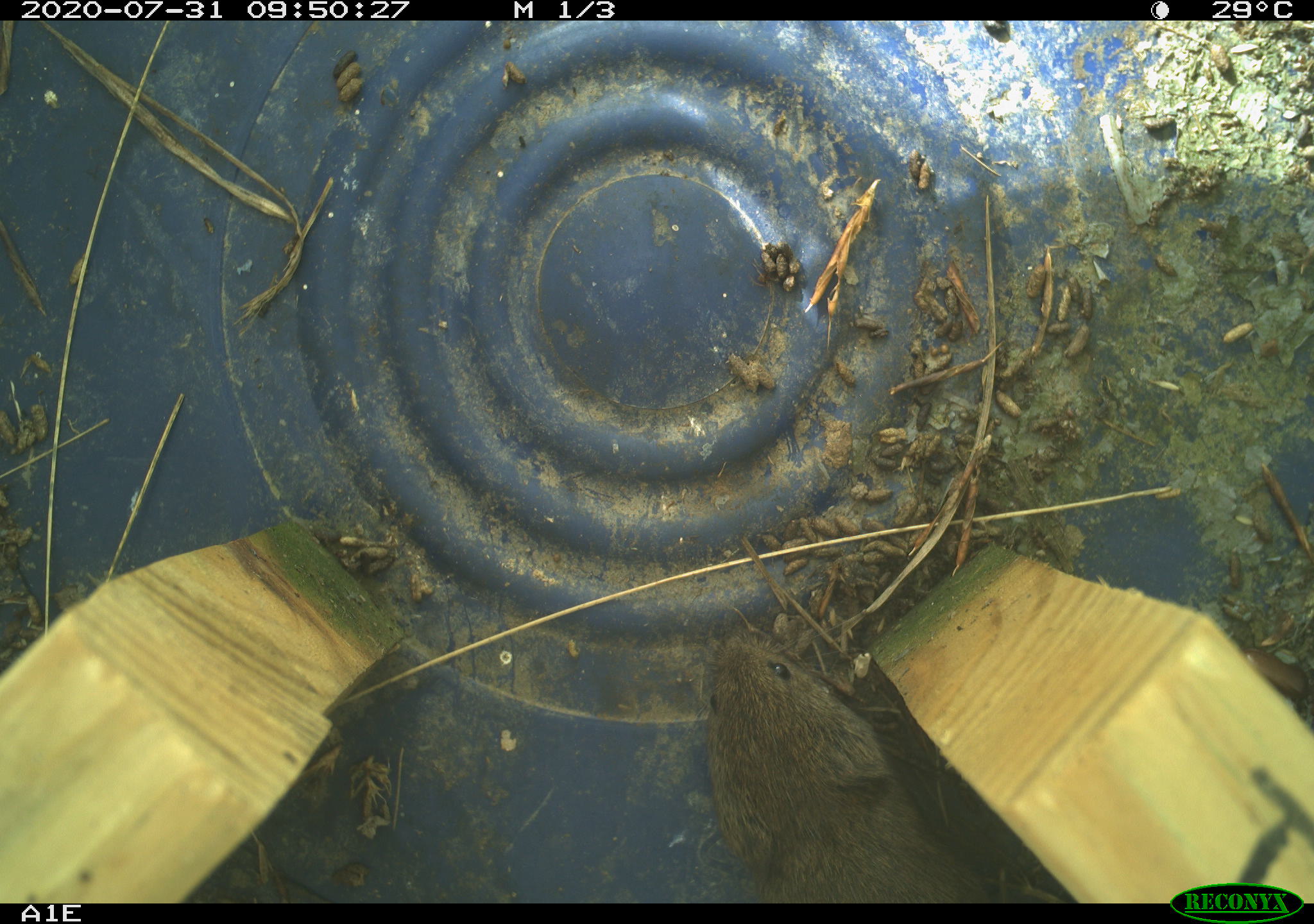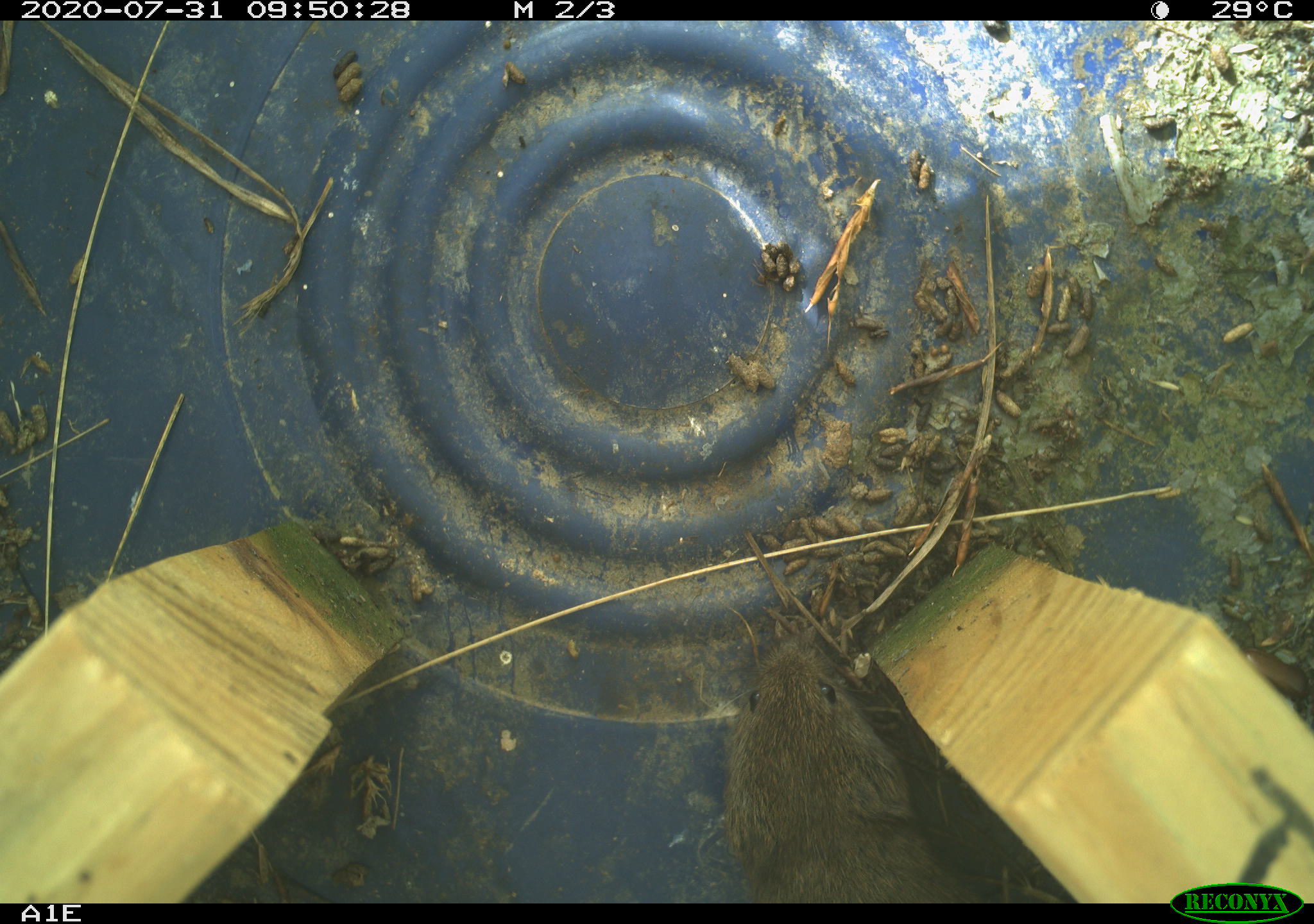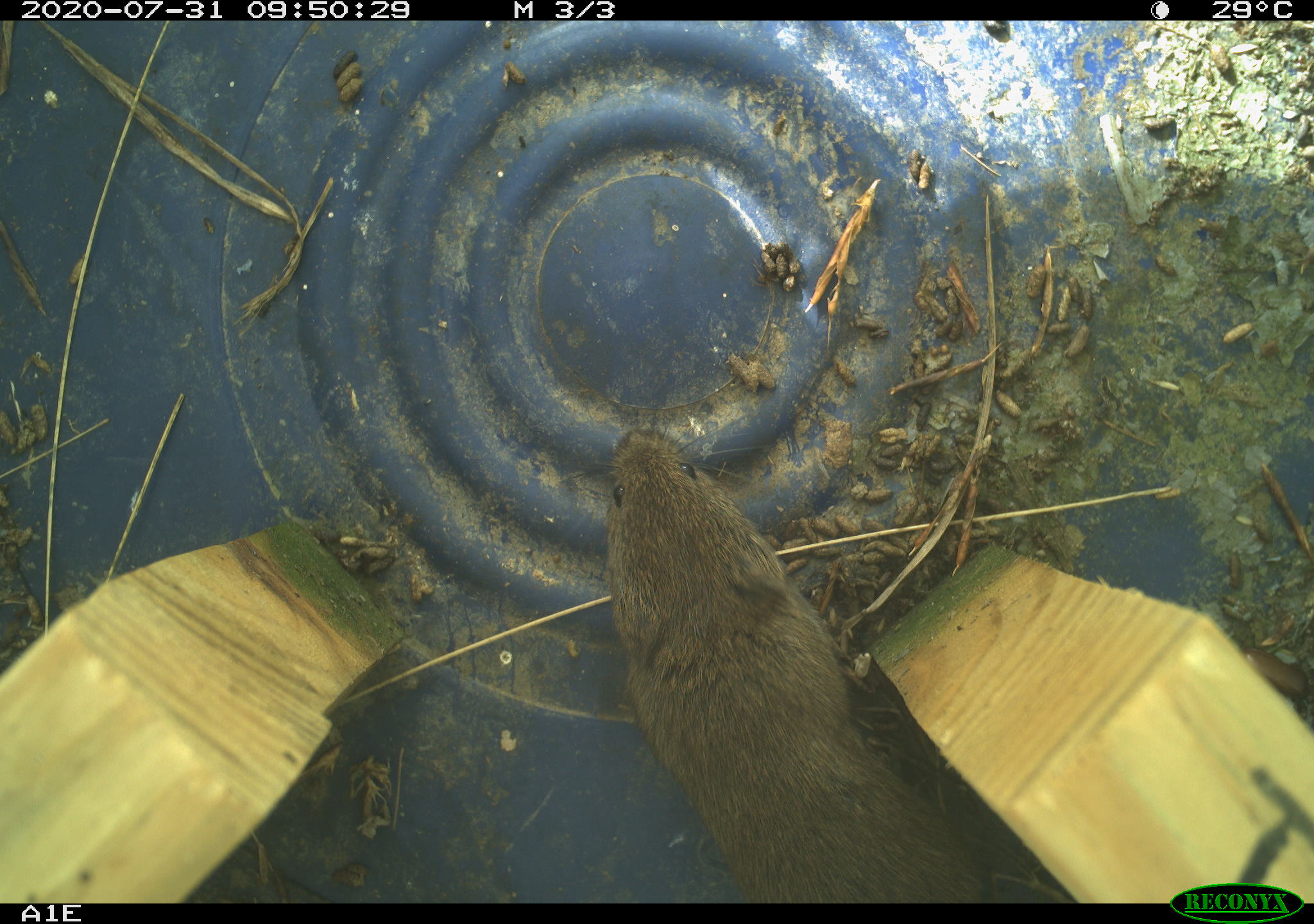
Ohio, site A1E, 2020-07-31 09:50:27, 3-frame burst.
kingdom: Animalia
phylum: Chordata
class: Mammalia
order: Rodentia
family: Cricetidae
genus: Microtus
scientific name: Microtus pennsylvanicus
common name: meadow vole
Meadow vole (Microtus pennsylvanicus).